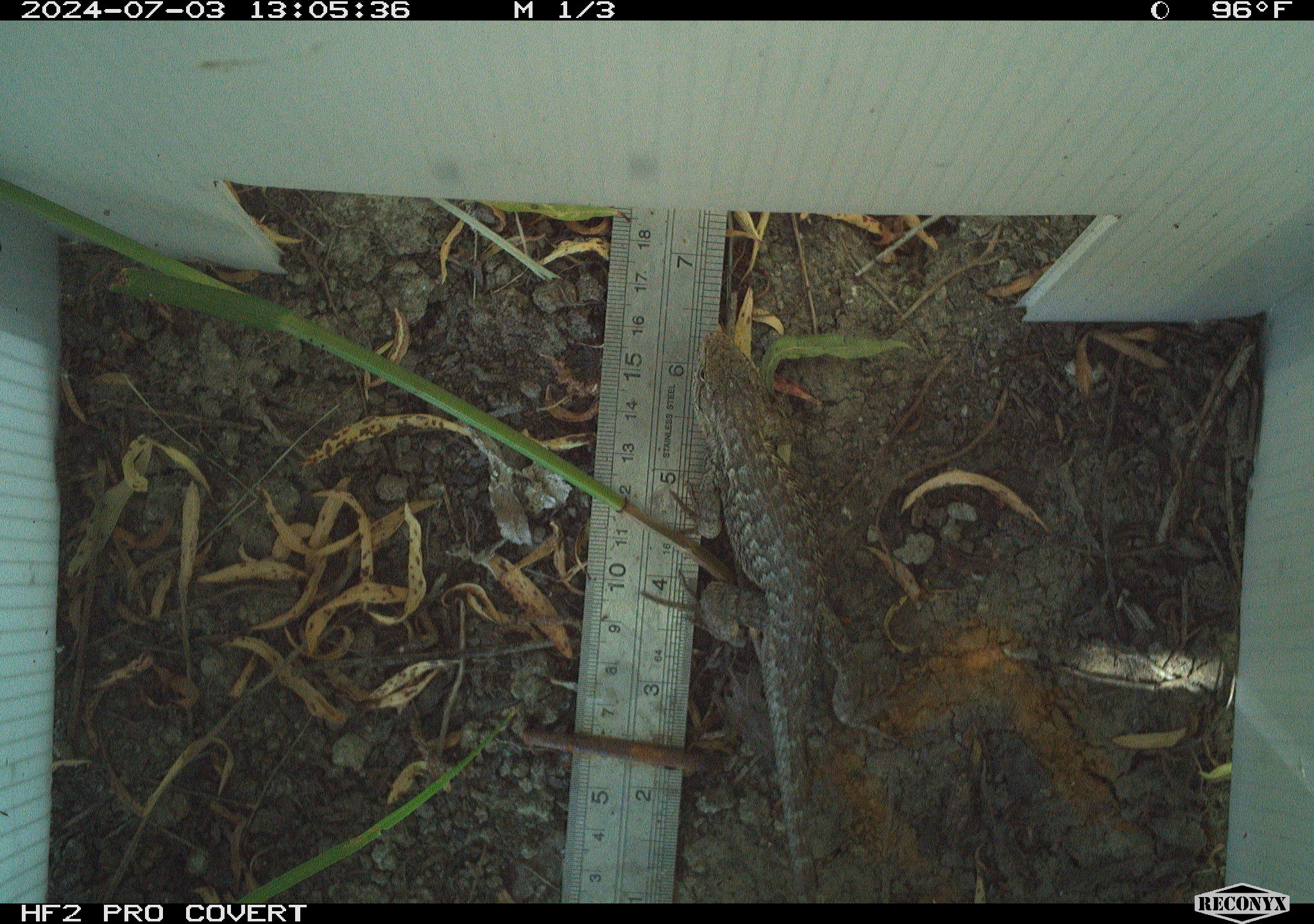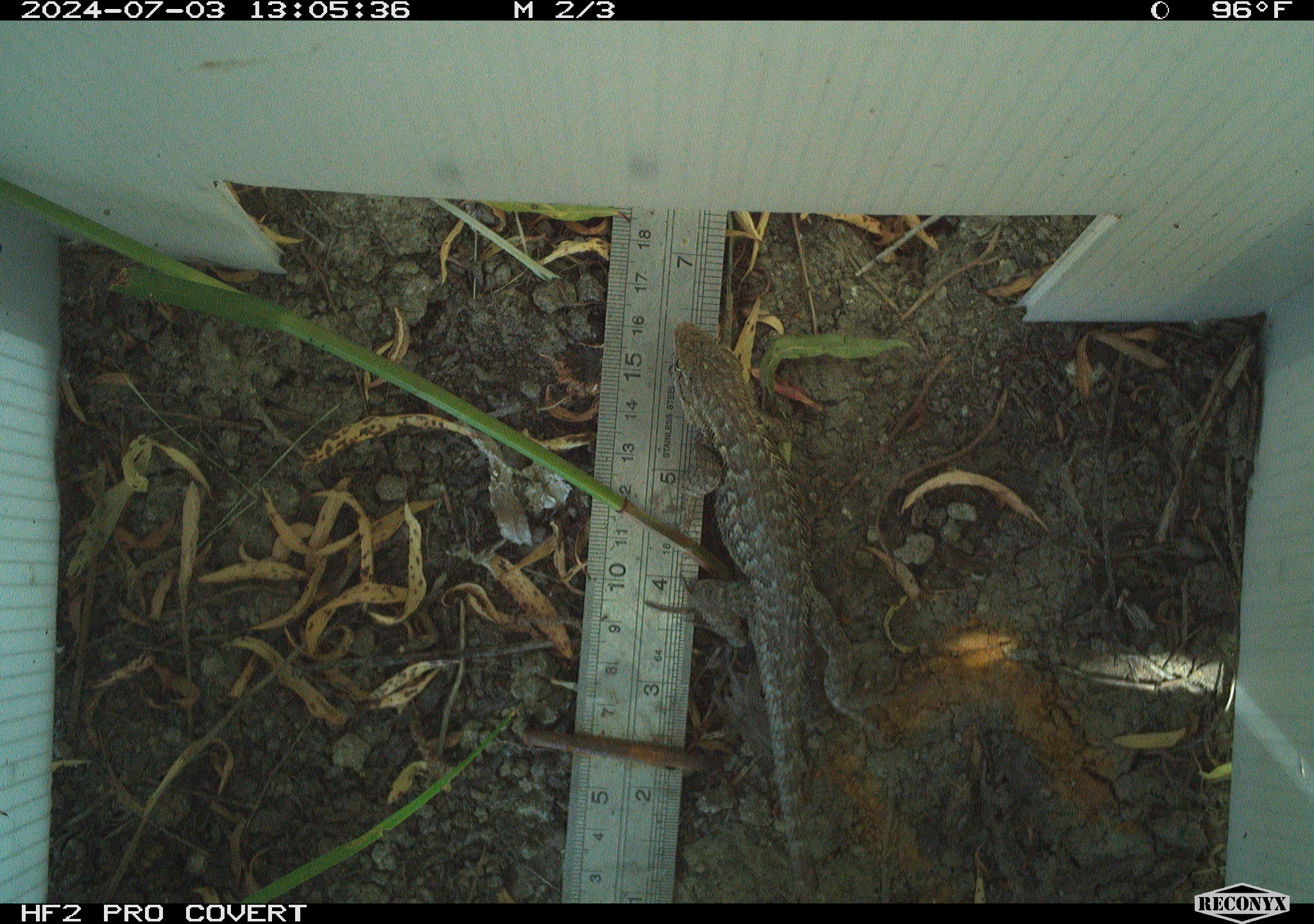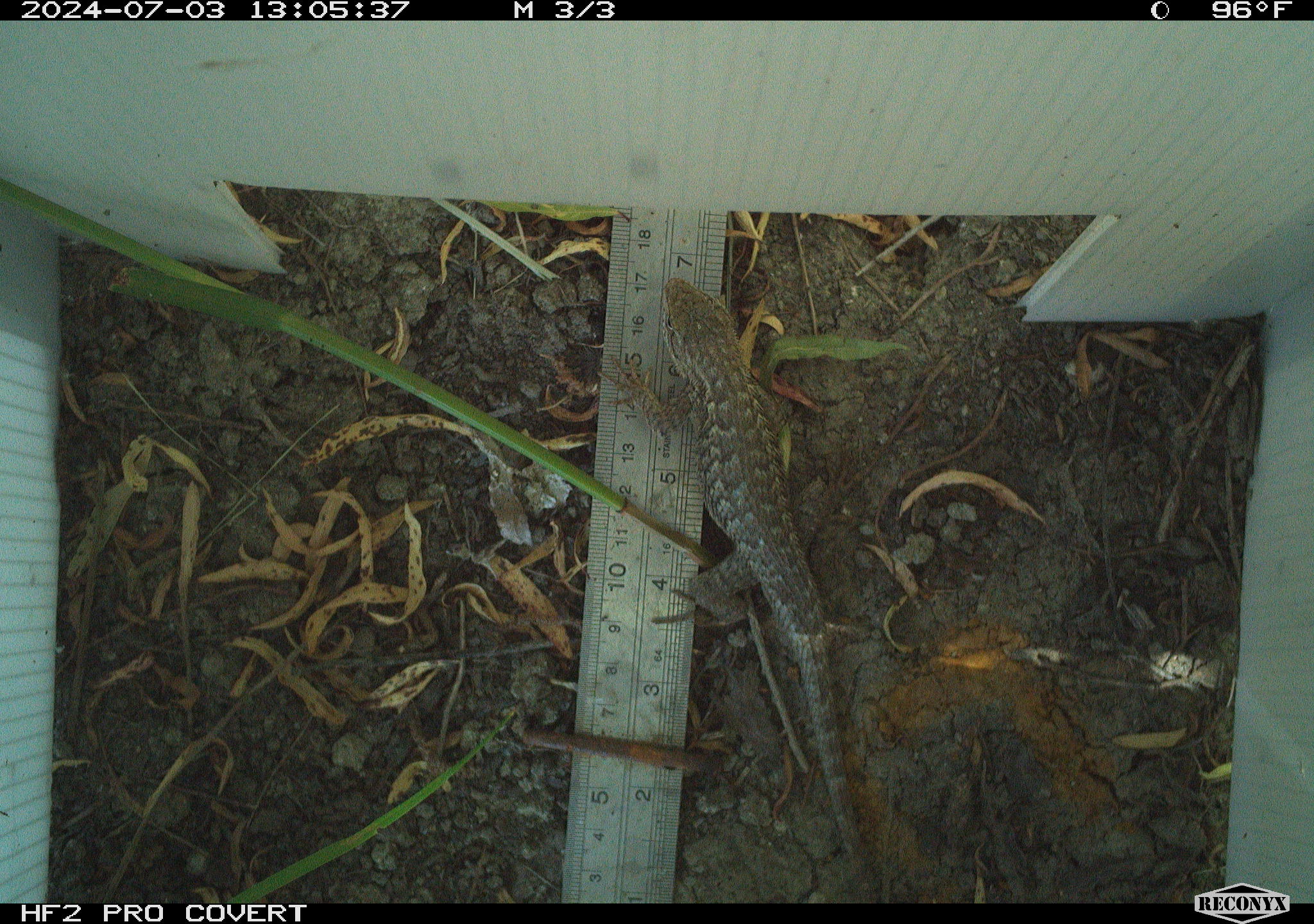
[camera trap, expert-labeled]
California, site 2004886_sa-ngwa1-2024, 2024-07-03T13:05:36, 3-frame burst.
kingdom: Animalia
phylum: Chordata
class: Reptilia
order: Squamata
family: Phrynosomatidae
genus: Sceloporus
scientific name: Sceloporus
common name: spiny lizards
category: sceloporus species